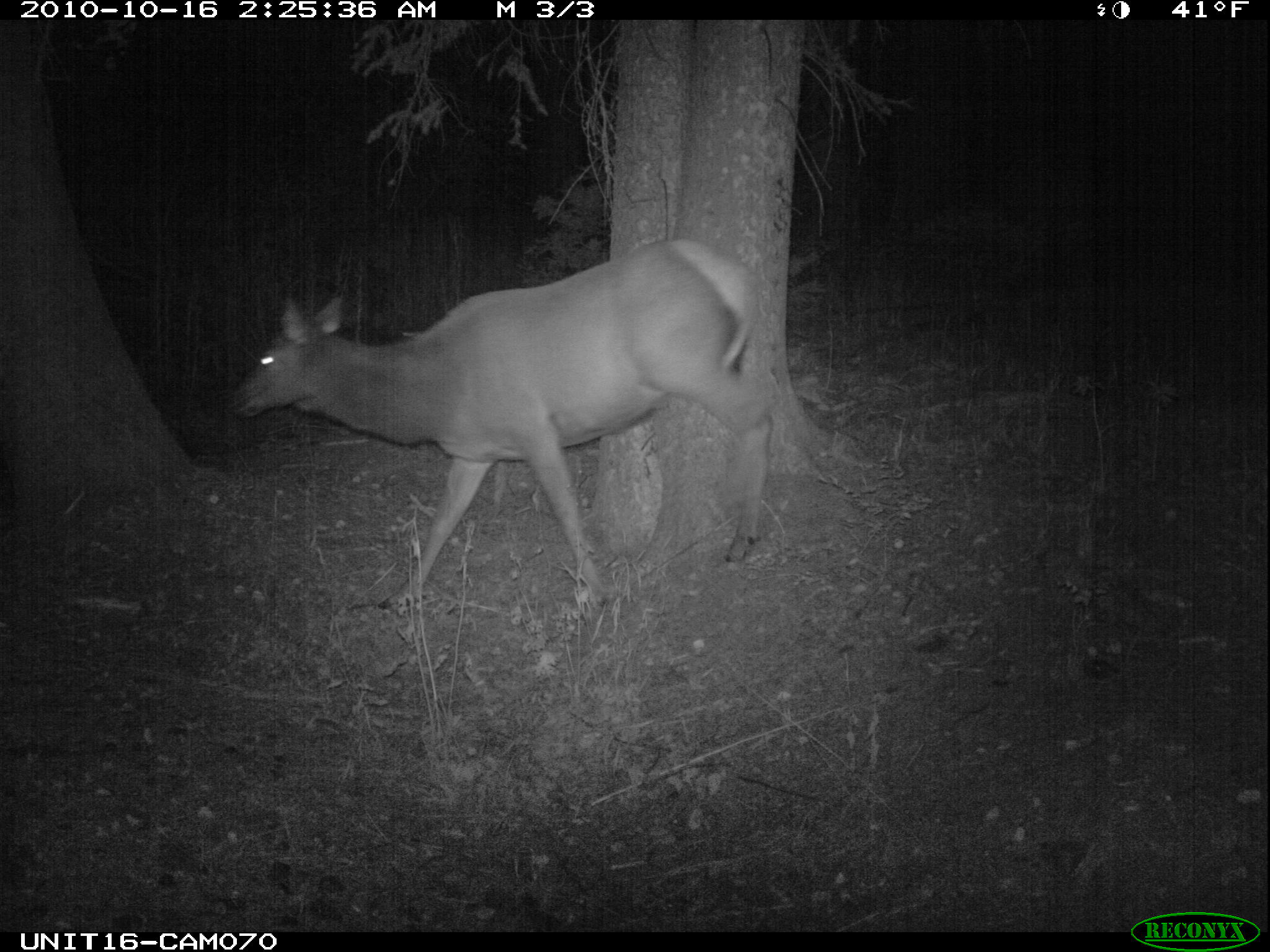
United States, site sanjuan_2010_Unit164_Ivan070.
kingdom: Animalia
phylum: Chordata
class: Mammalia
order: Artiodactyla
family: Cervidae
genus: Cervus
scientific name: Cervus elaphus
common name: red deer